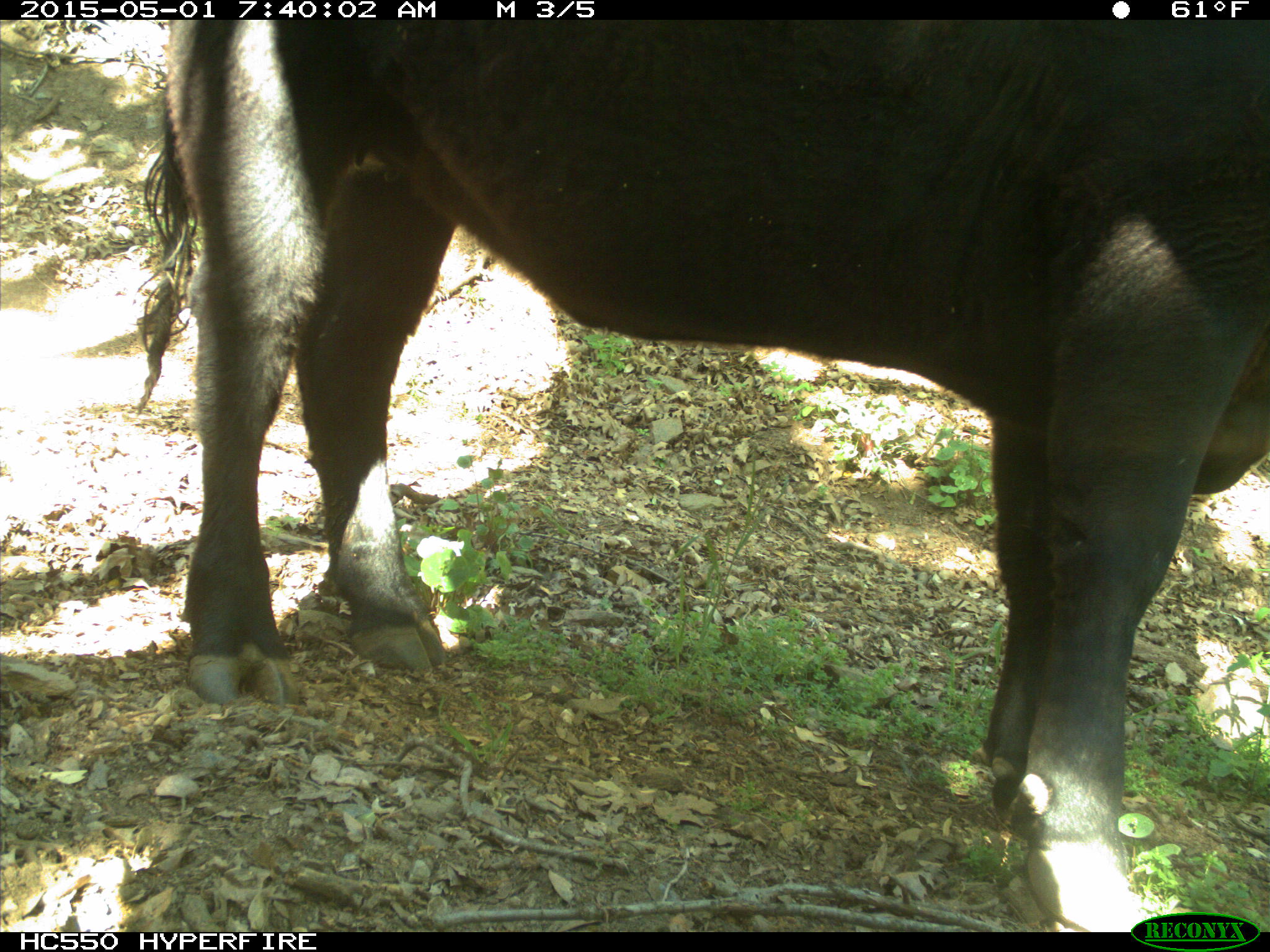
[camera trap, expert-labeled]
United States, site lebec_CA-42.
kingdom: Animalia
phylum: Chordata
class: Mammalia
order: Artiodactyla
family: Bovidae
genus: Bos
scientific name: Bos taurus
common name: domestic cow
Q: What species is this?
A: Bos taurus (domestic cow).